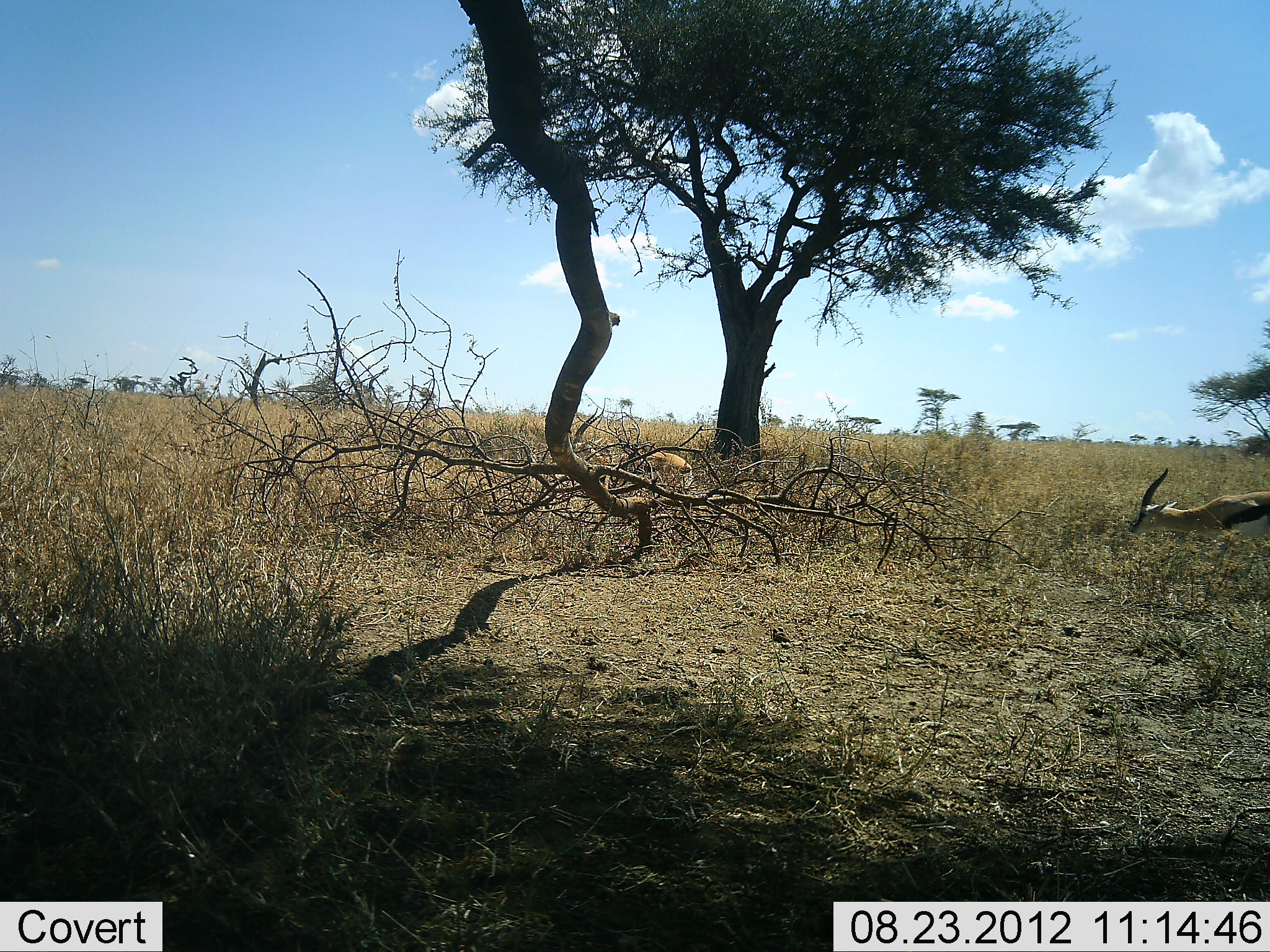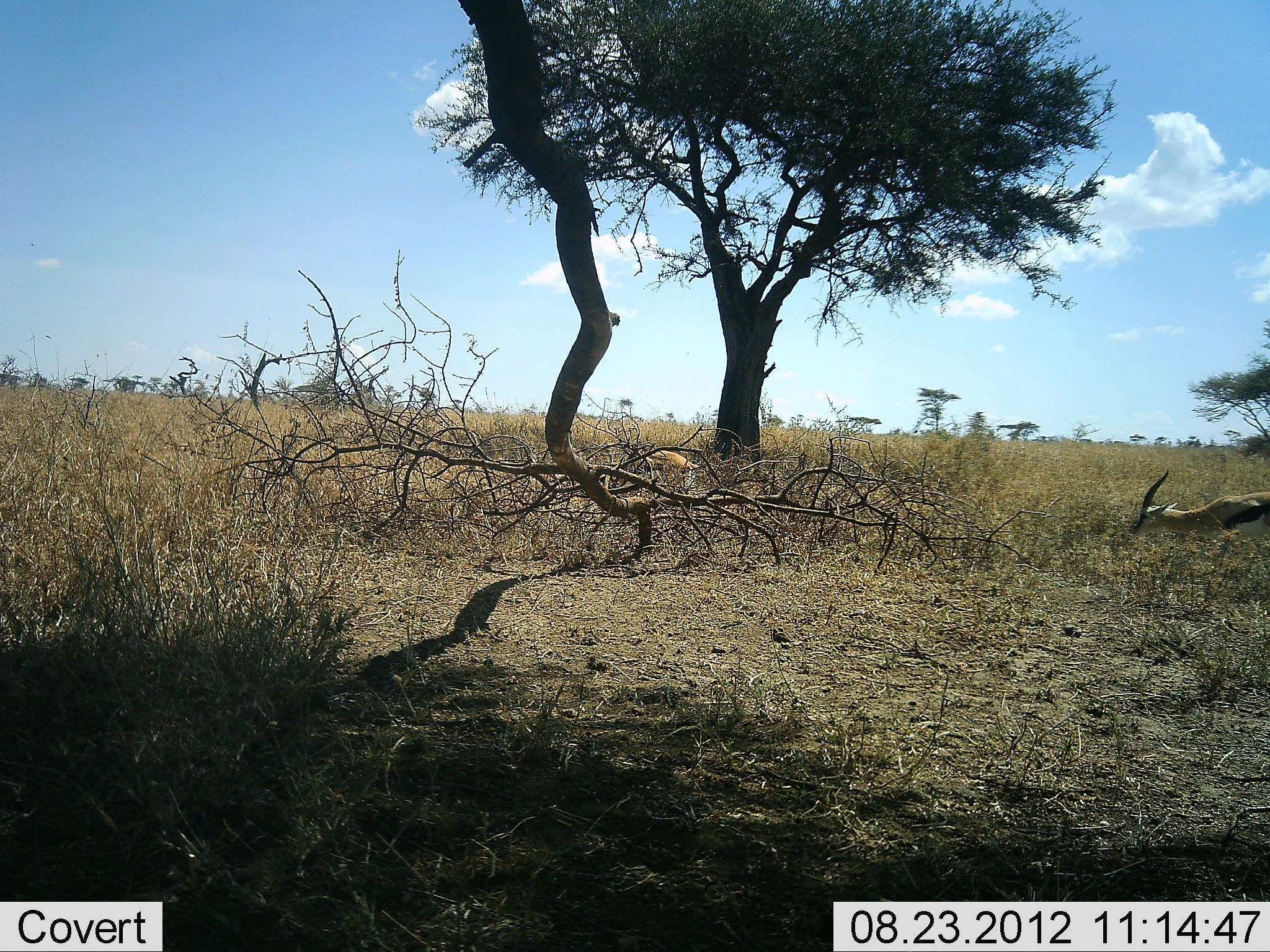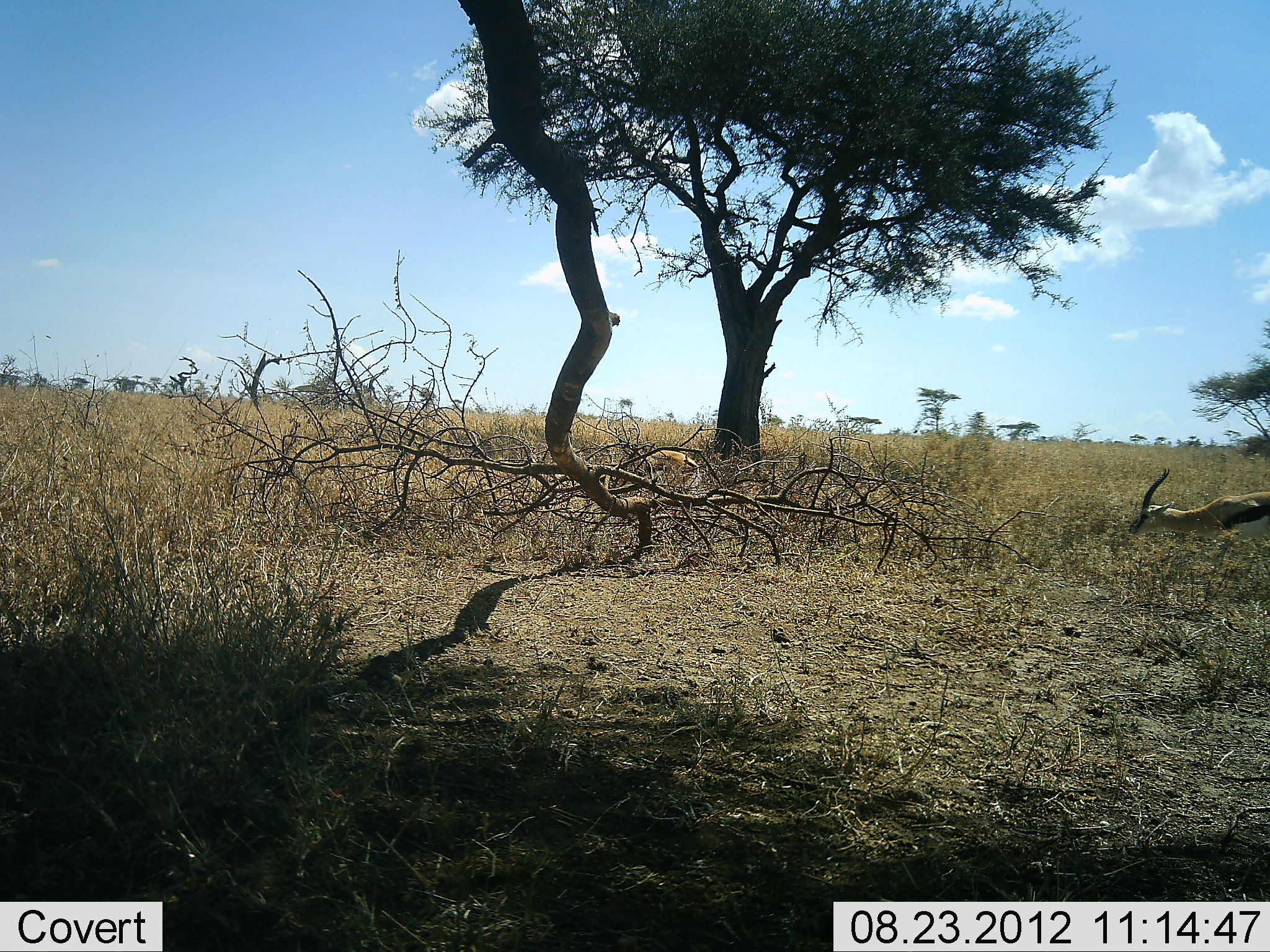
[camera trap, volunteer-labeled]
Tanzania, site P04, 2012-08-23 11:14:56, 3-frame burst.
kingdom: Animalia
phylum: Chordata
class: Mammalia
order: Artiodactyla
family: Bovidae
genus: Eudorcas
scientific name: Eudorcas thomsonii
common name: thomson's gazelle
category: gazellethomsons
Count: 2.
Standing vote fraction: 30%.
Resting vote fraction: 10%.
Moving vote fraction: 30%.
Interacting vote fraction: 0%.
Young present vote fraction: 0%.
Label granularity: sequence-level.